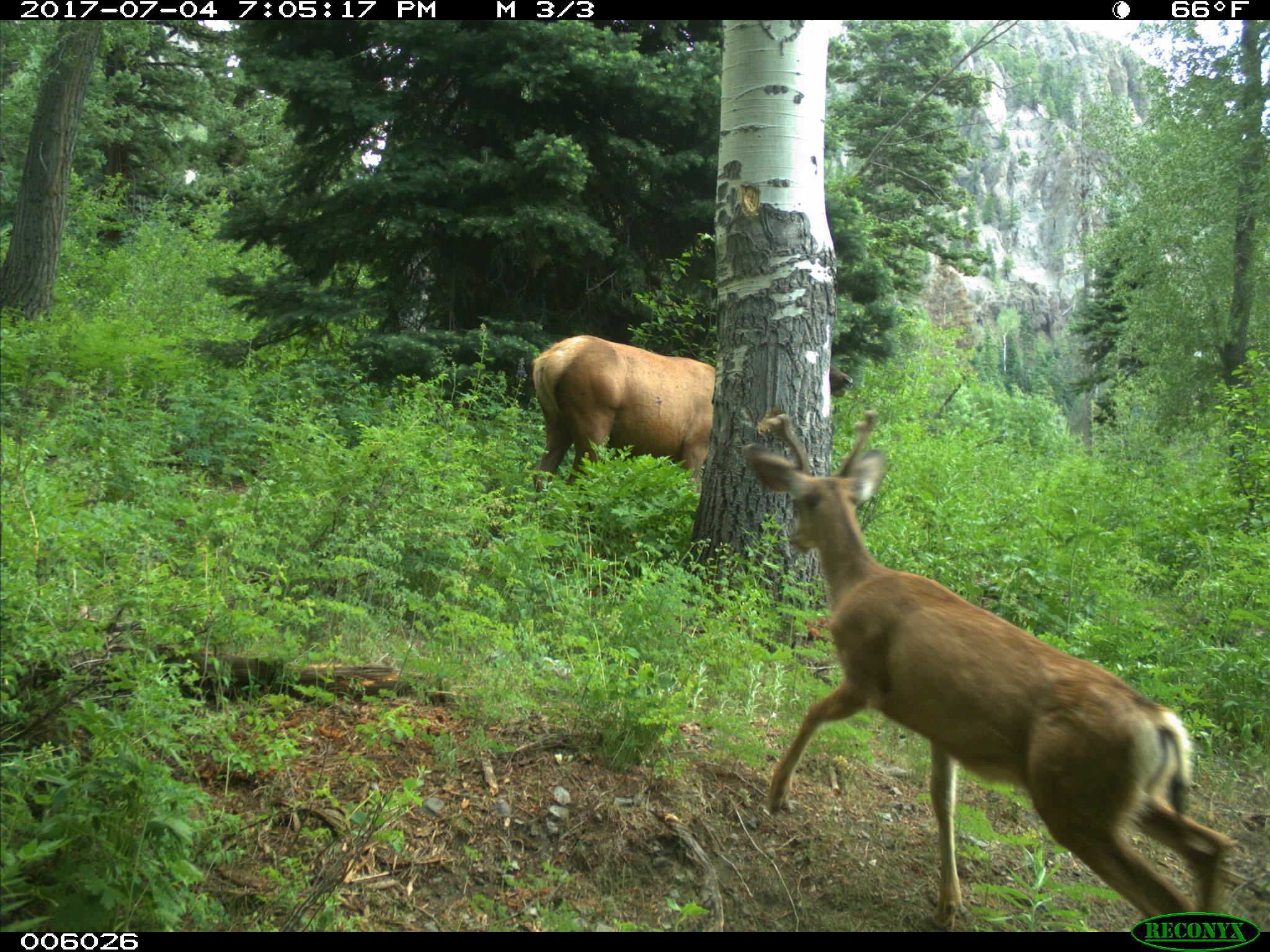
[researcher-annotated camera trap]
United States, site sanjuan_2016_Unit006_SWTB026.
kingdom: Animalia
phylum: Chordata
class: Mammalia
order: Artiodactyla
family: Cervidae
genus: Odocoileus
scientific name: Odocoileus hemionus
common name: mule deer